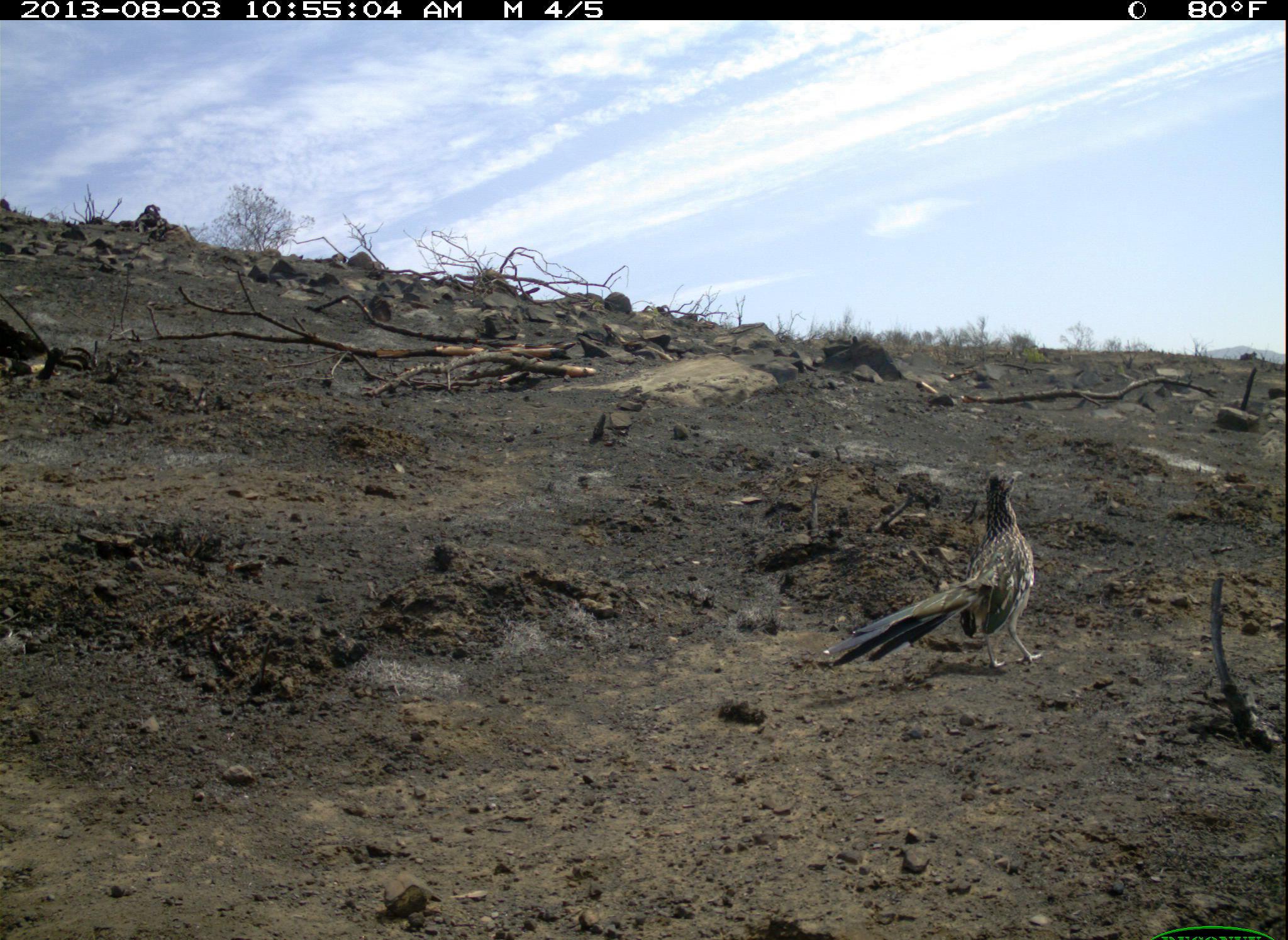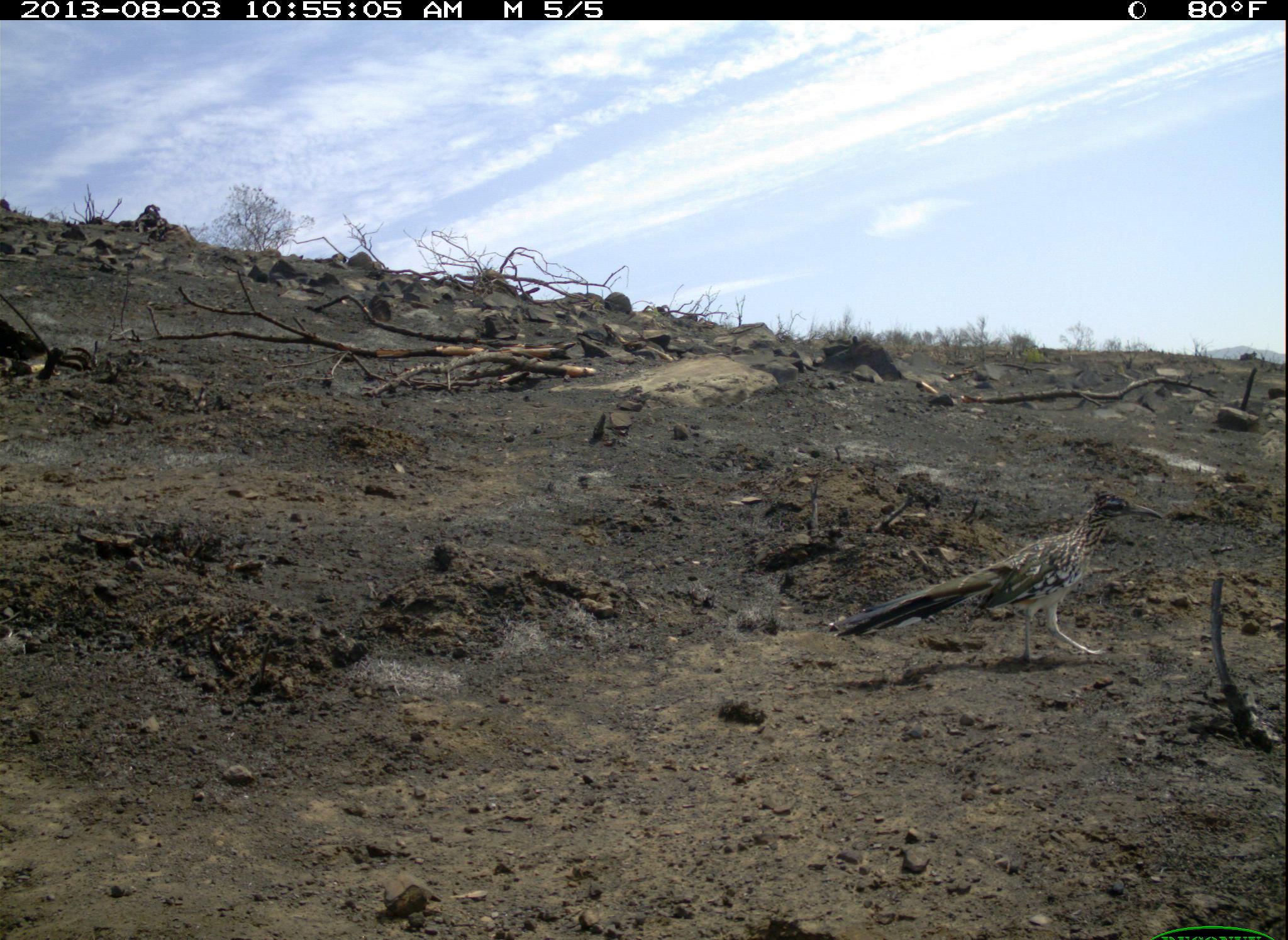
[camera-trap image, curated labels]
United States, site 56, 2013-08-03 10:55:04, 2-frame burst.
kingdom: Animalia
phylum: Chordata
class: Aves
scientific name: Aves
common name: bird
Bird (Aves).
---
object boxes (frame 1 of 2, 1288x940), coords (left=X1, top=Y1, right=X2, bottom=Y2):
bird: (left=822, top=466, right=1043, bottom=668)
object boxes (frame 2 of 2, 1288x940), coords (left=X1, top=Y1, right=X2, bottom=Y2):
bird: (left=827, top=483, right=1165, bottom=666)